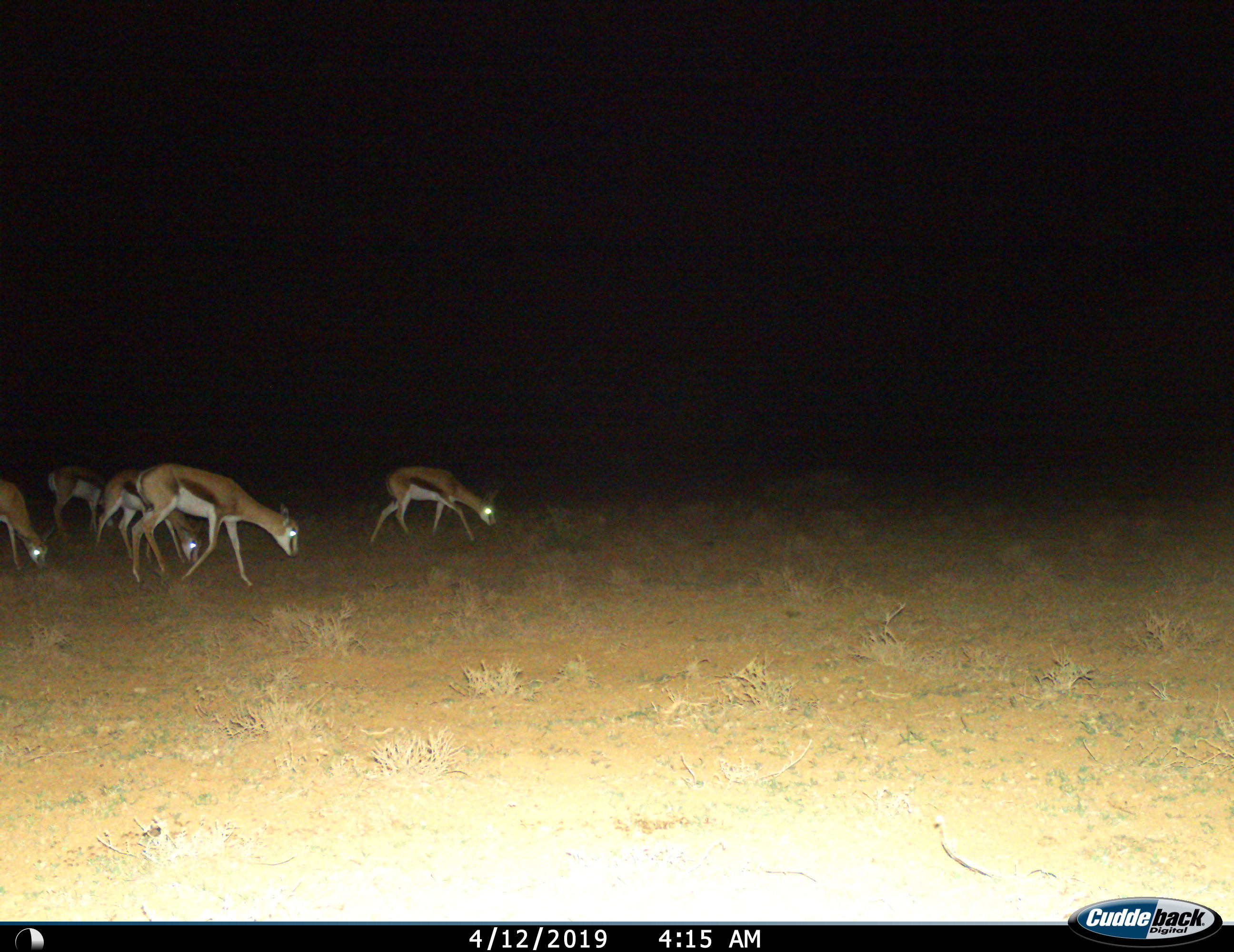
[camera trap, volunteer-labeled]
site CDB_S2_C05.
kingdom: Animalia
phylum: Chordata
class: Mammalia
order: Artiodactyla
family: Bovidae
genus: Antidorcas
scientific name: Antidorcas marsupialis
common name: springbok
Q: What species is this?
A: Springbok (Antidorcas marsupialis).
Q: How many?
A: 5.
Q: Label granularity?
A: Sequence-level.